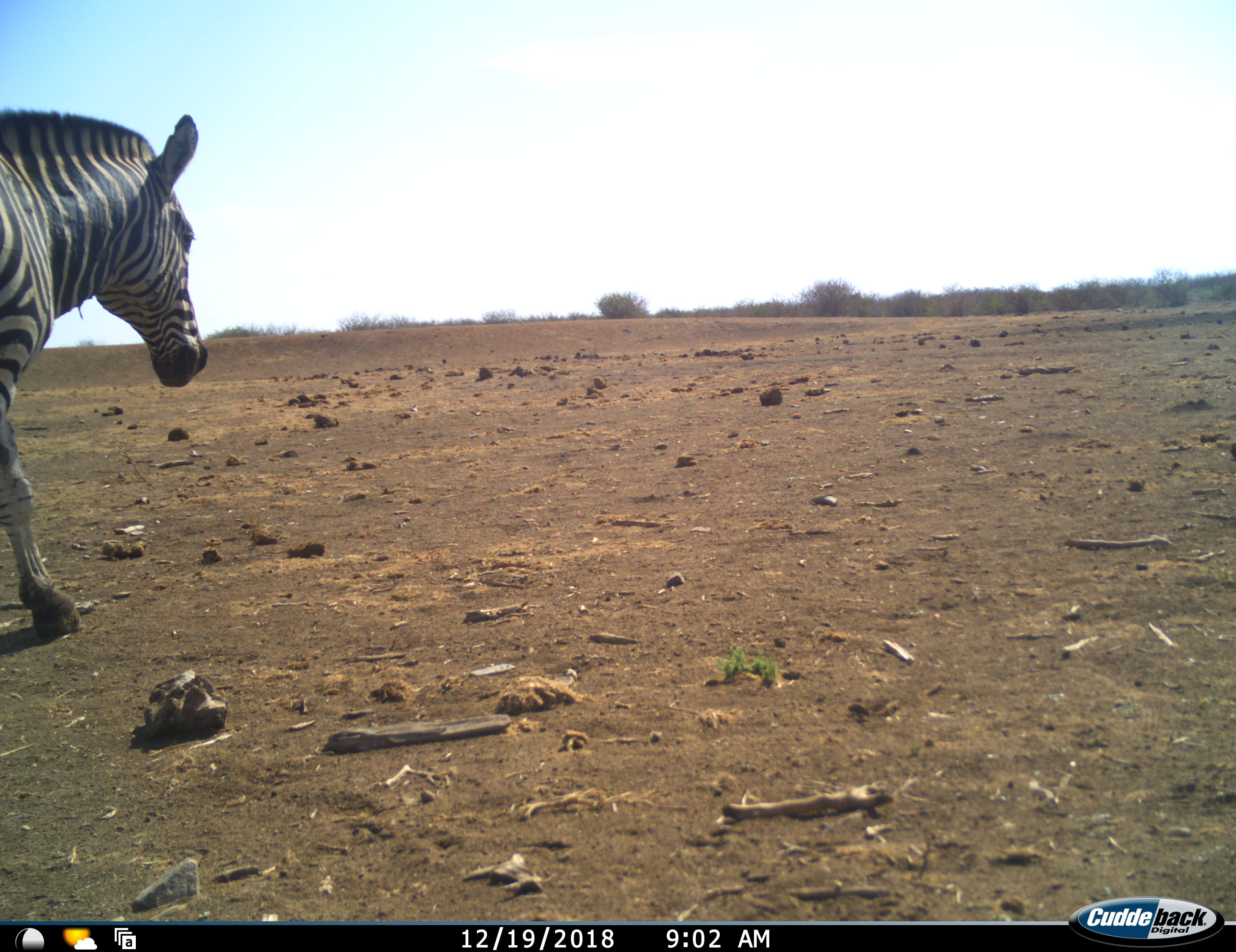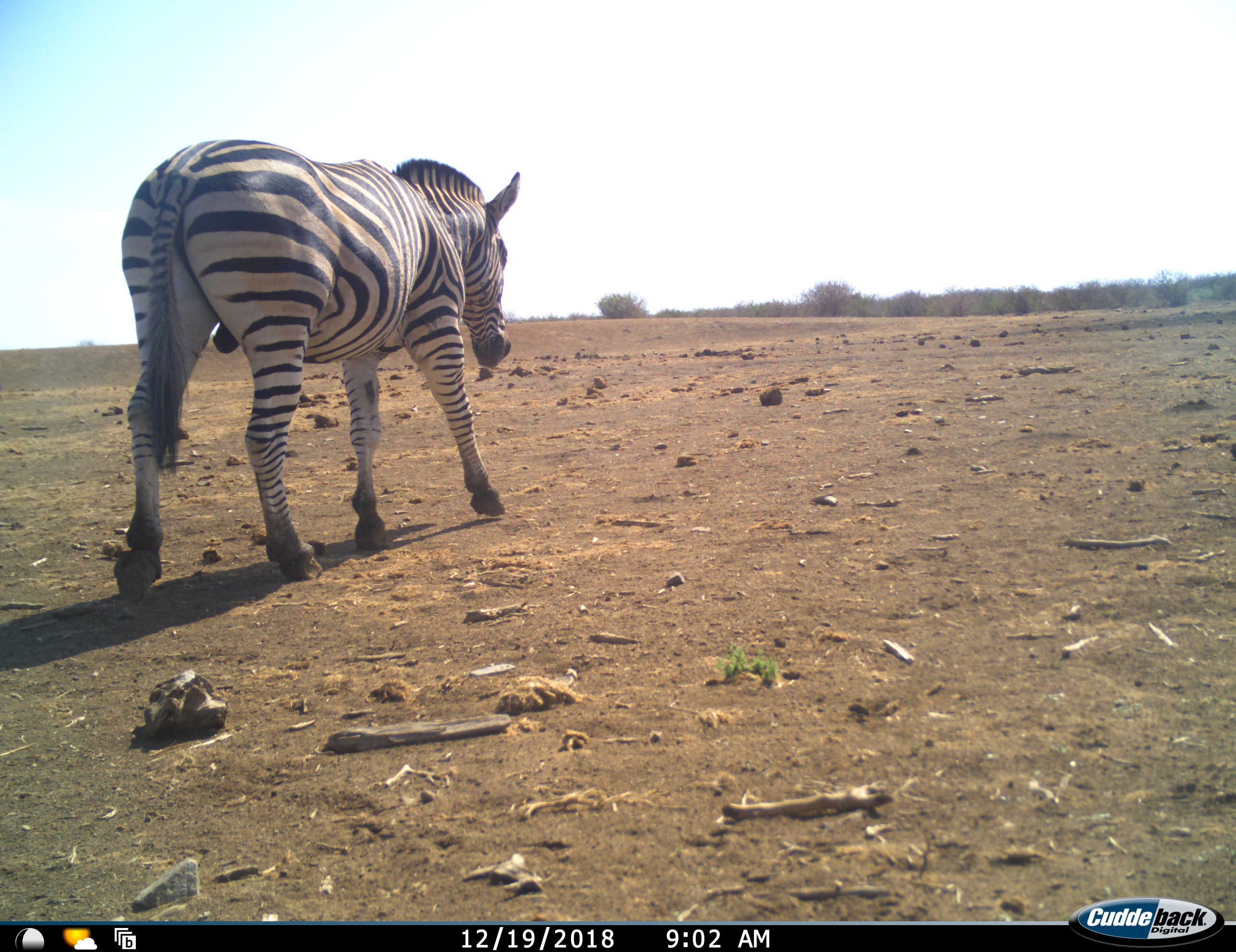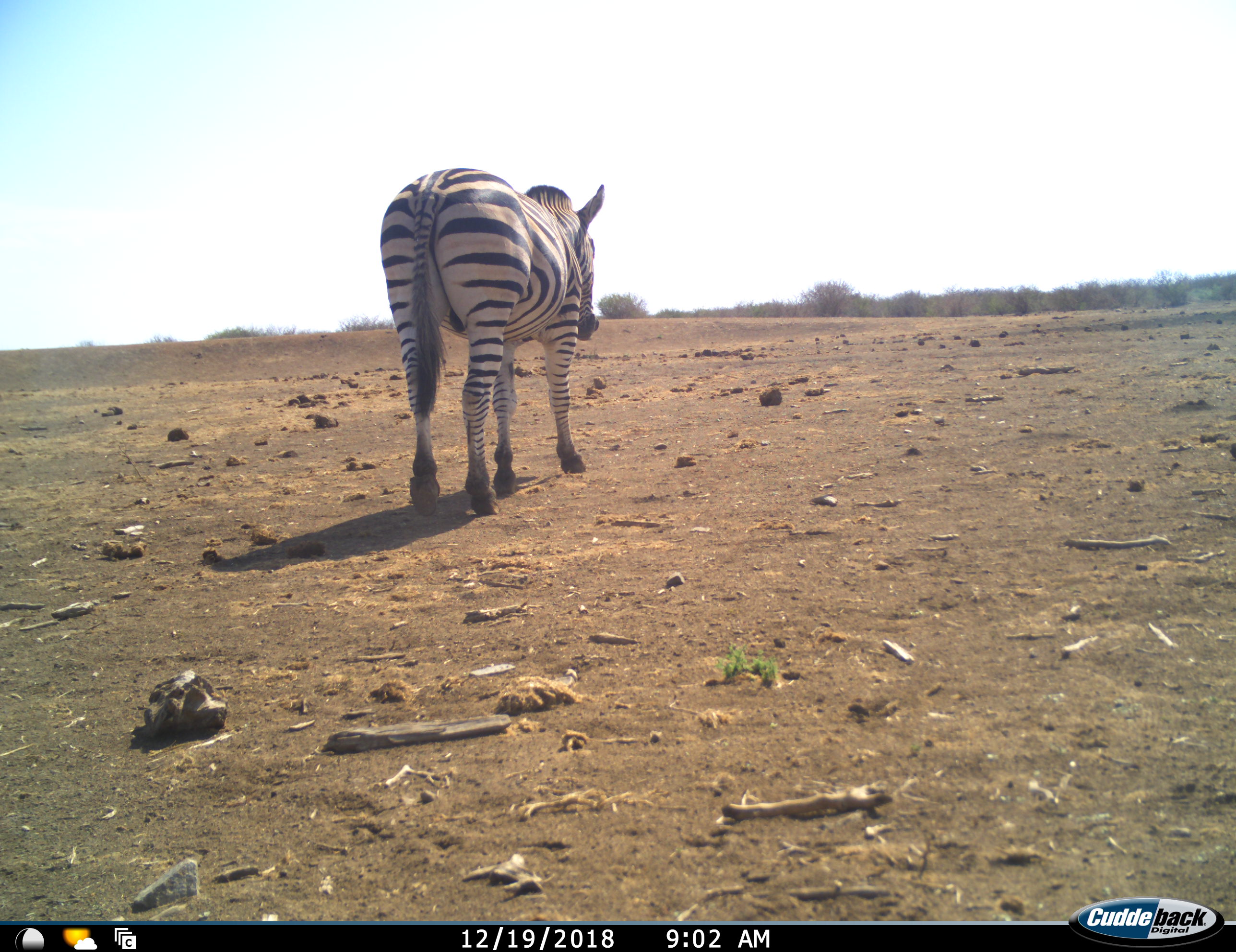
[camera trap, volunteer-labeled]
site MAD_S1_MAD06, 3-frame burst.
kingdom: Animalia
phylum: Chordata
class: Mammalia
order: Perissodactyla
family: Equidae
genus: Equus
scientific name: Equus quagga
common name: plains zebra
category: zebraplains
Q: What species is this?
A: Zebraplains (plains zebra) (Equus quagga).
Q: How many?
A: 1.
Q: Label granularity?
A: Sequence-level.